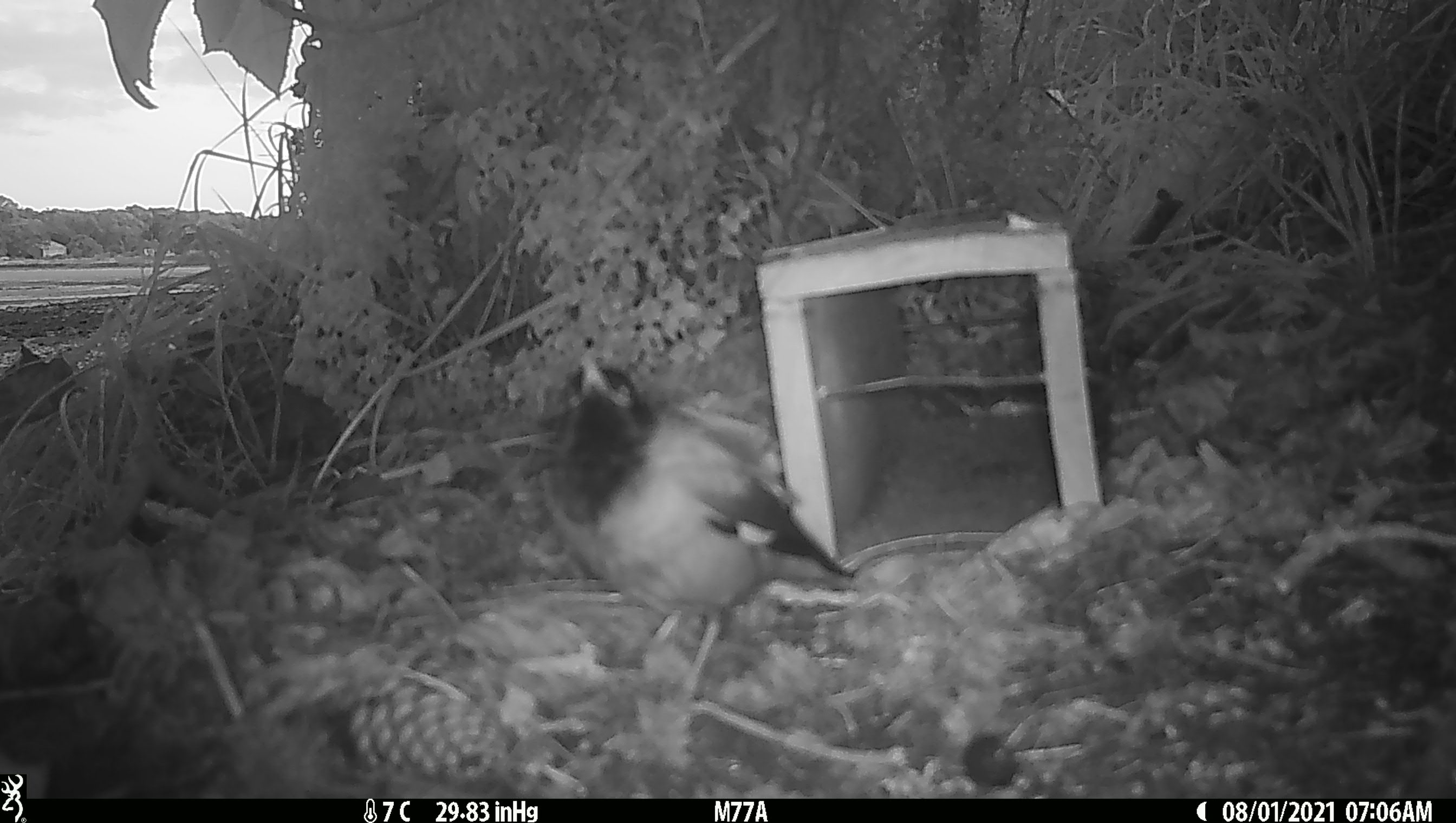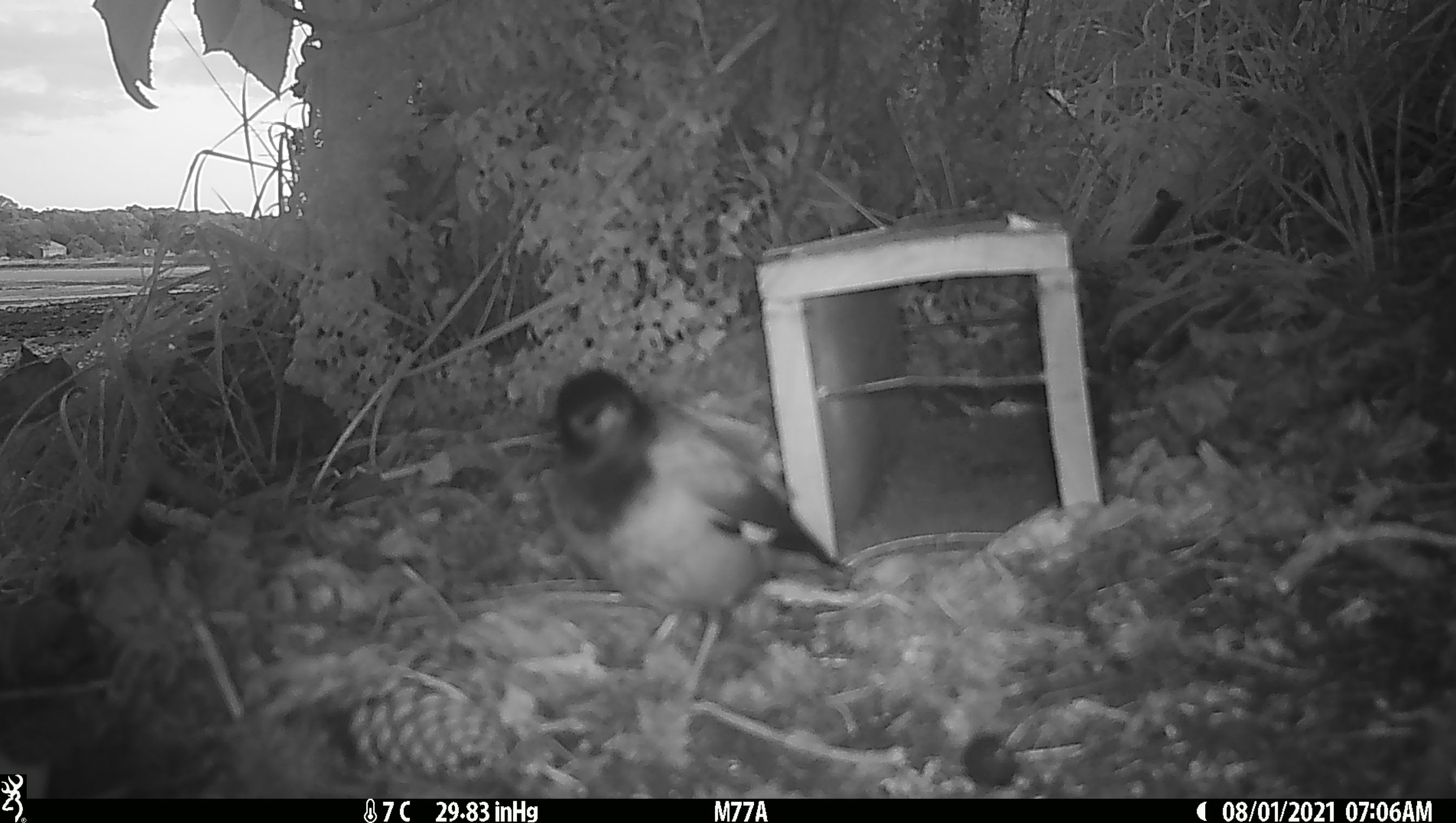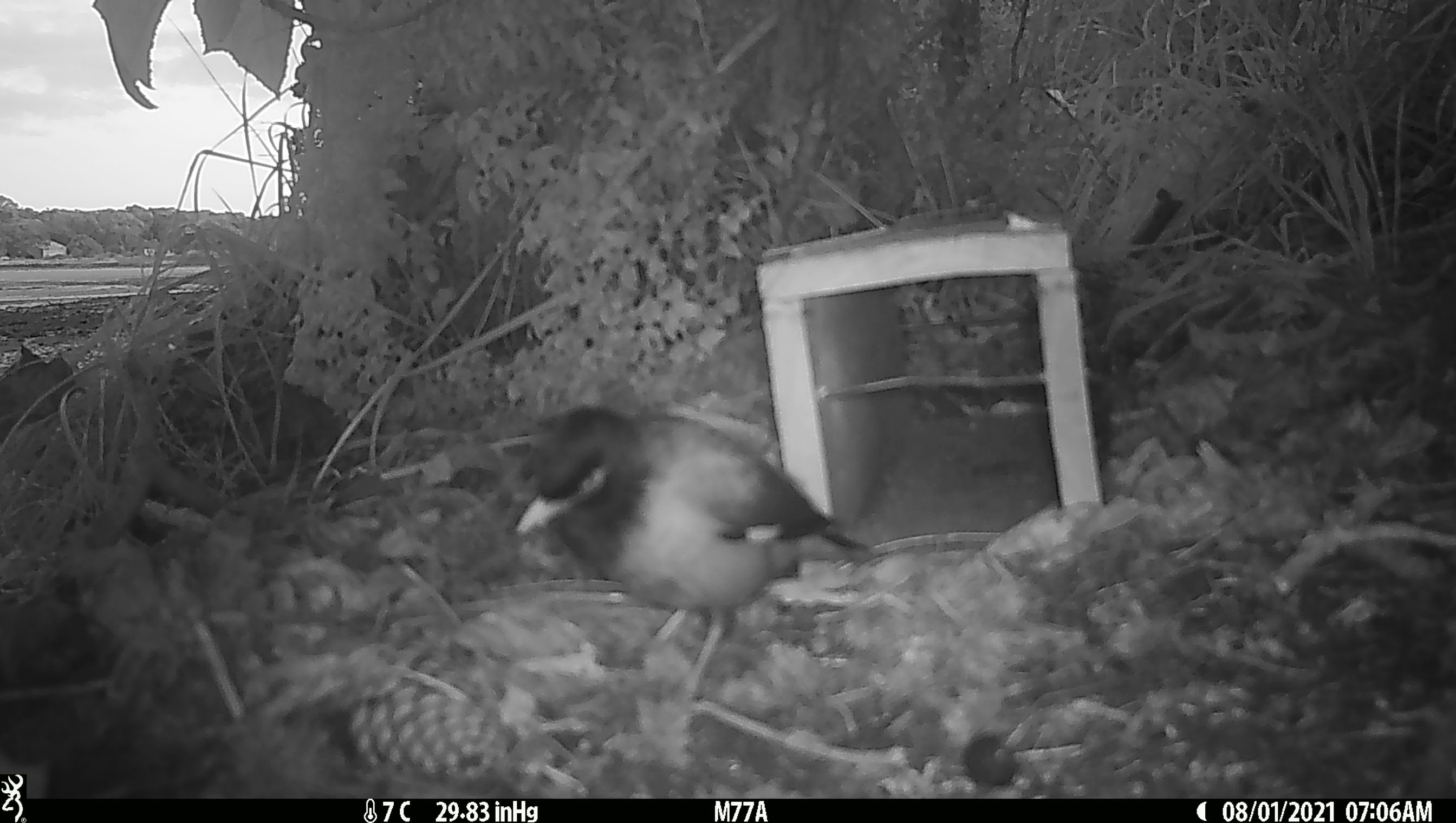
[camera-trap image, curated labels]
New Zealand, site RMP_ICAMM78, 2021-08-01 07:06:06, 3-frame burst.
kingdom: Animalia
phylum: Chordata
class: Aves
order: Passeriformes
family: Sturnidae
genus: Acridotheres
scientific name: Acridotheres tristis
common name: common myna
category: myna